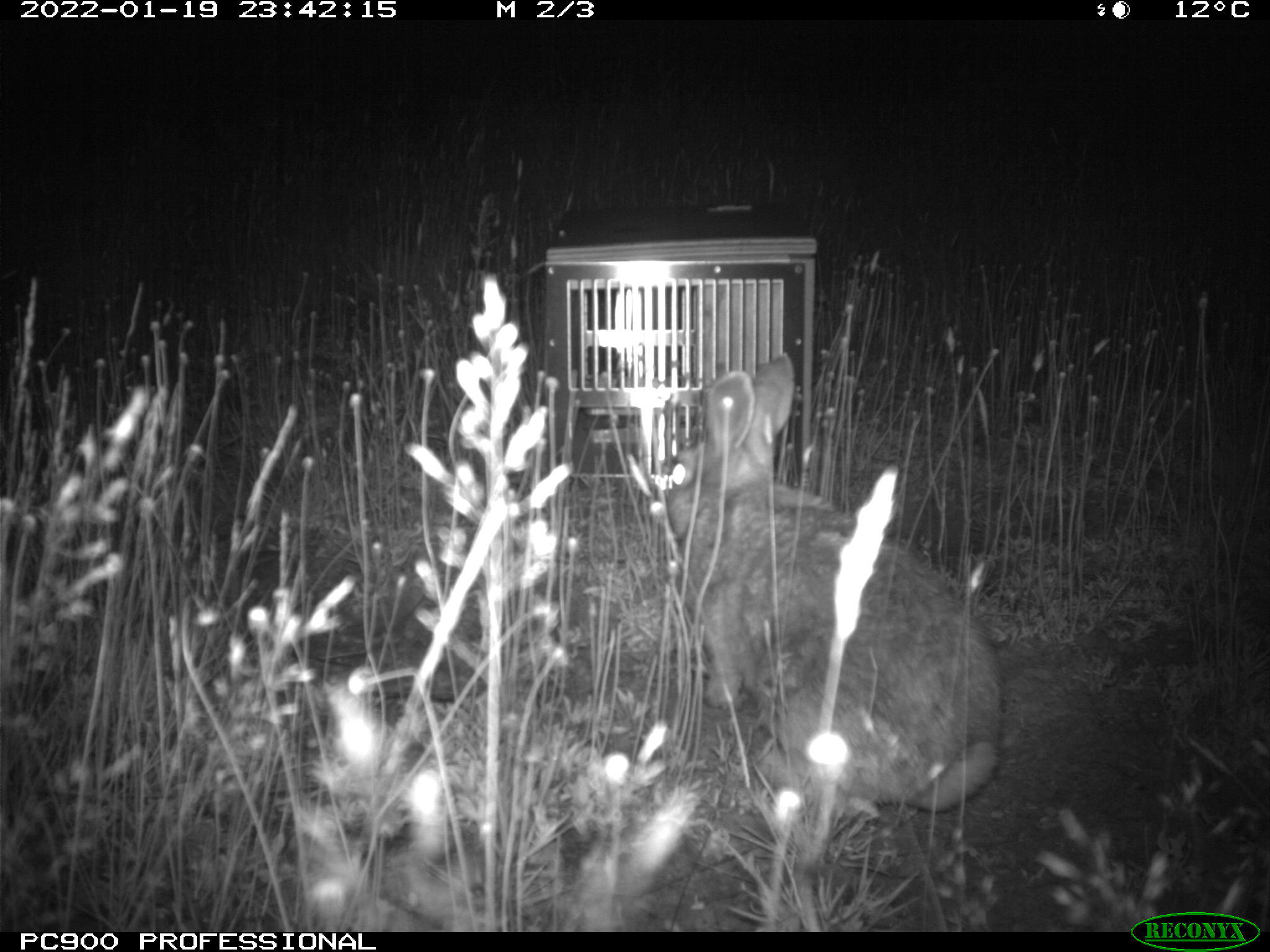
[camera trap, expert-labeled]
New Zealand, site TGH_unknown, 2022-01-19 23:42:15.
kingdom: Animalia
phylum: Chordata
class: Mammalia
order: Lagomorpha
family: Leporidae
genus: Oryctolagus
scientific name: Oryctolagus cuniculus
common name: european rabbit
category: rabbit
Rabbit (european rabbit) (Oryctolagus cuniculus).